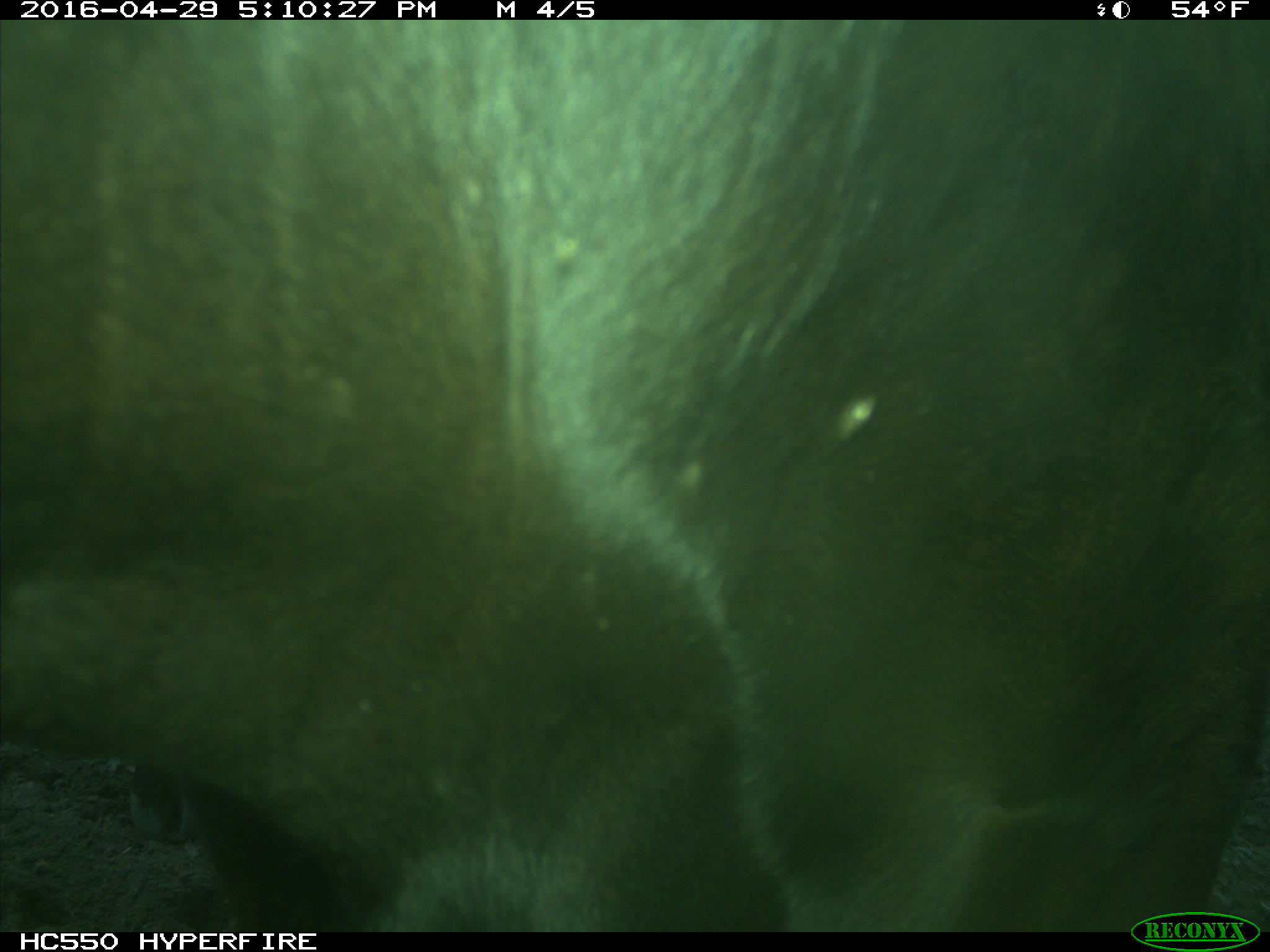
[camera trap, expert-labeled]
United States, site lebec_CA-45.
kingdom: Animalia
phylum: Chordata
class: Mammalia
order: Artiodactyla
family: Bovidae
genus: Bos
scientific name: Bos taurus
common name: domestic cow